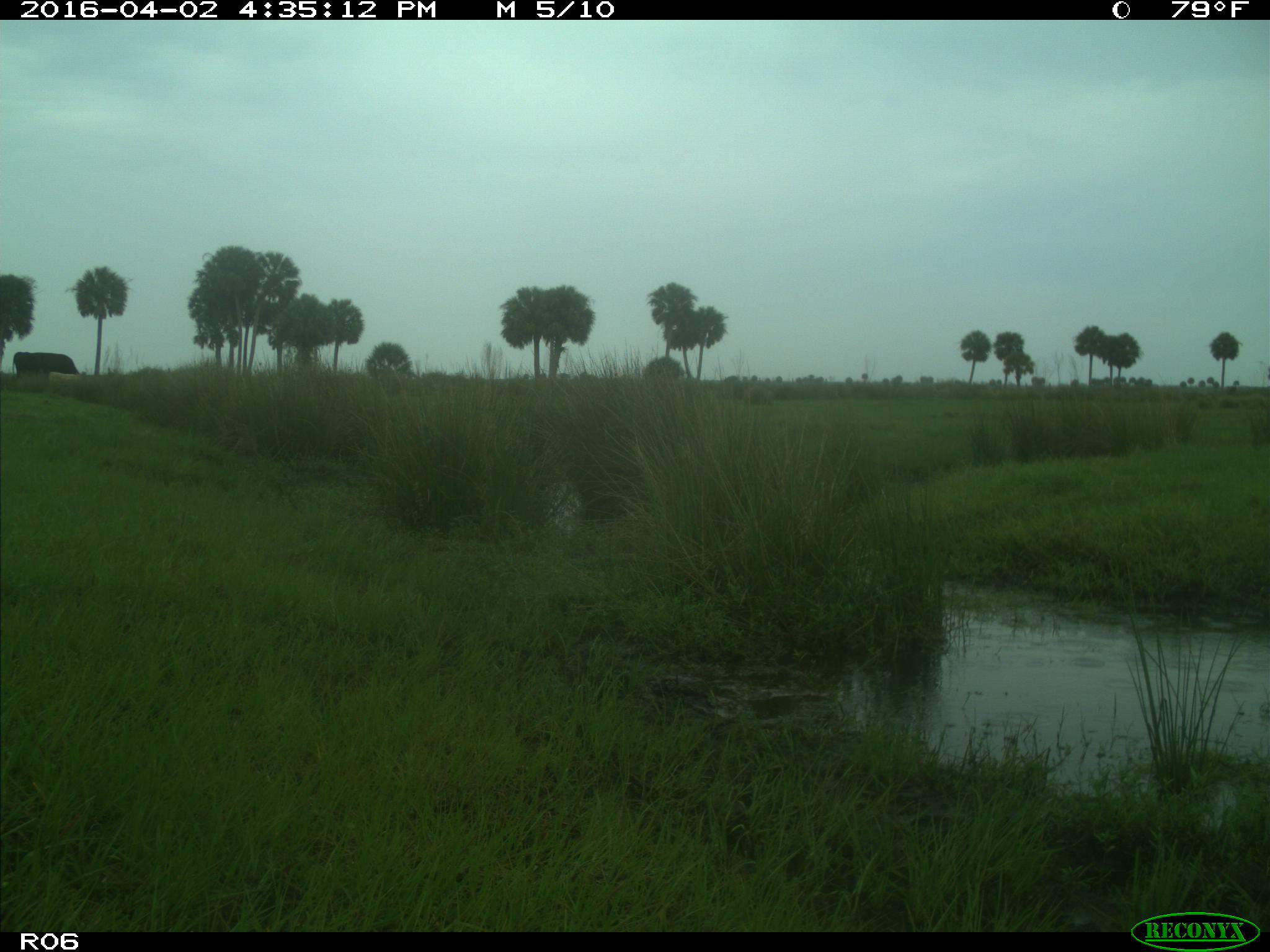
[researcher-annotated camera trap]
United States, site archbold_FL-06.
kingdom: Animalia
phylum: Chordata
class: Mammalia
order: Artiodactyla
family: Bovidae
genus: Bos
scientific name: Bos taurus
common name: domestic cow